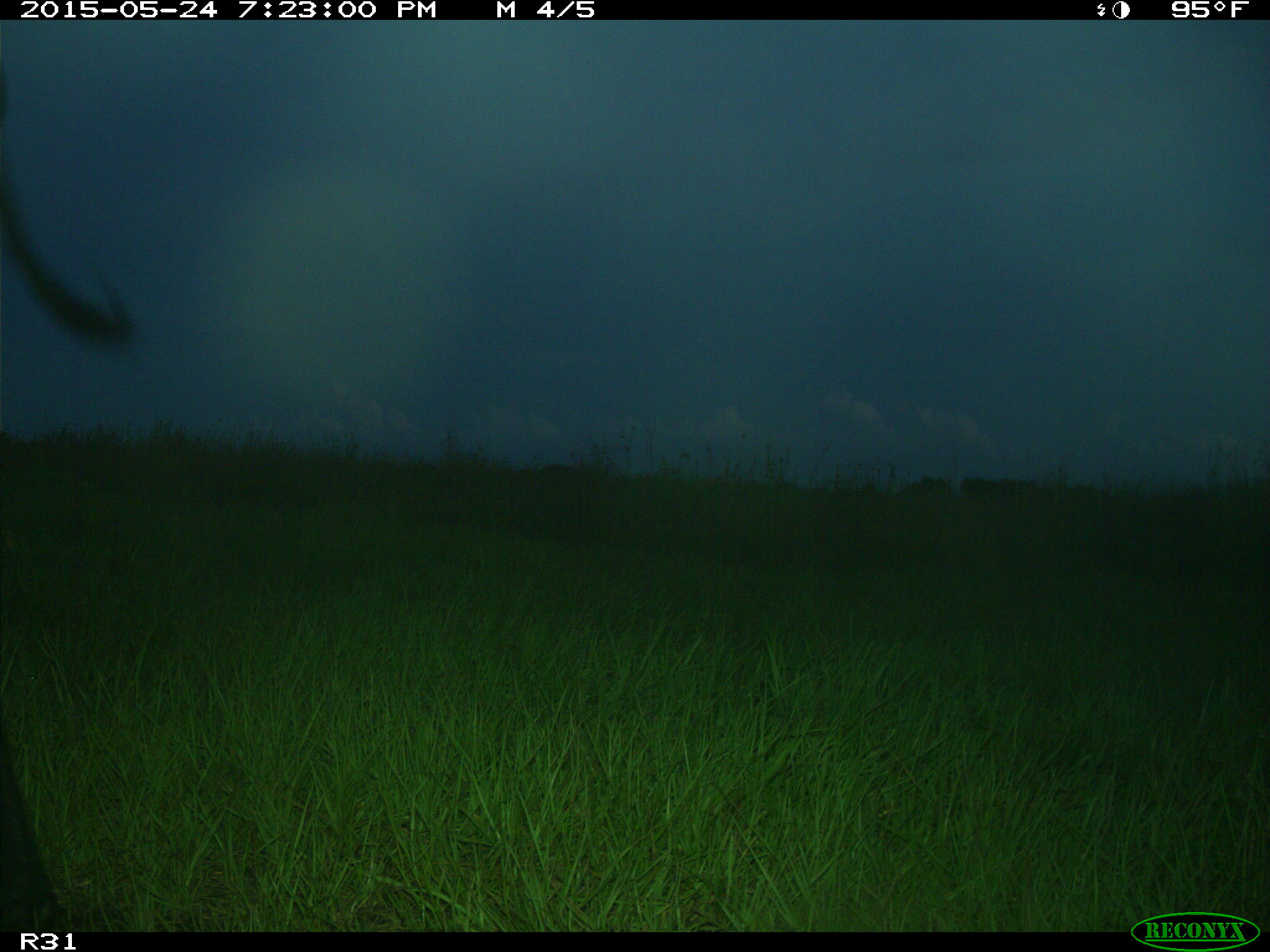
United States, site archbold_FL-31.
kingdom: Animalia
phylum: Chordata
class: Mammalia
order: Artiodactyla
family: Bovidae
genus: Bos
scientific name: Bos taurus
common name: domestic cow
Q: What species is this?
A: Bos taurus (domestic cow).